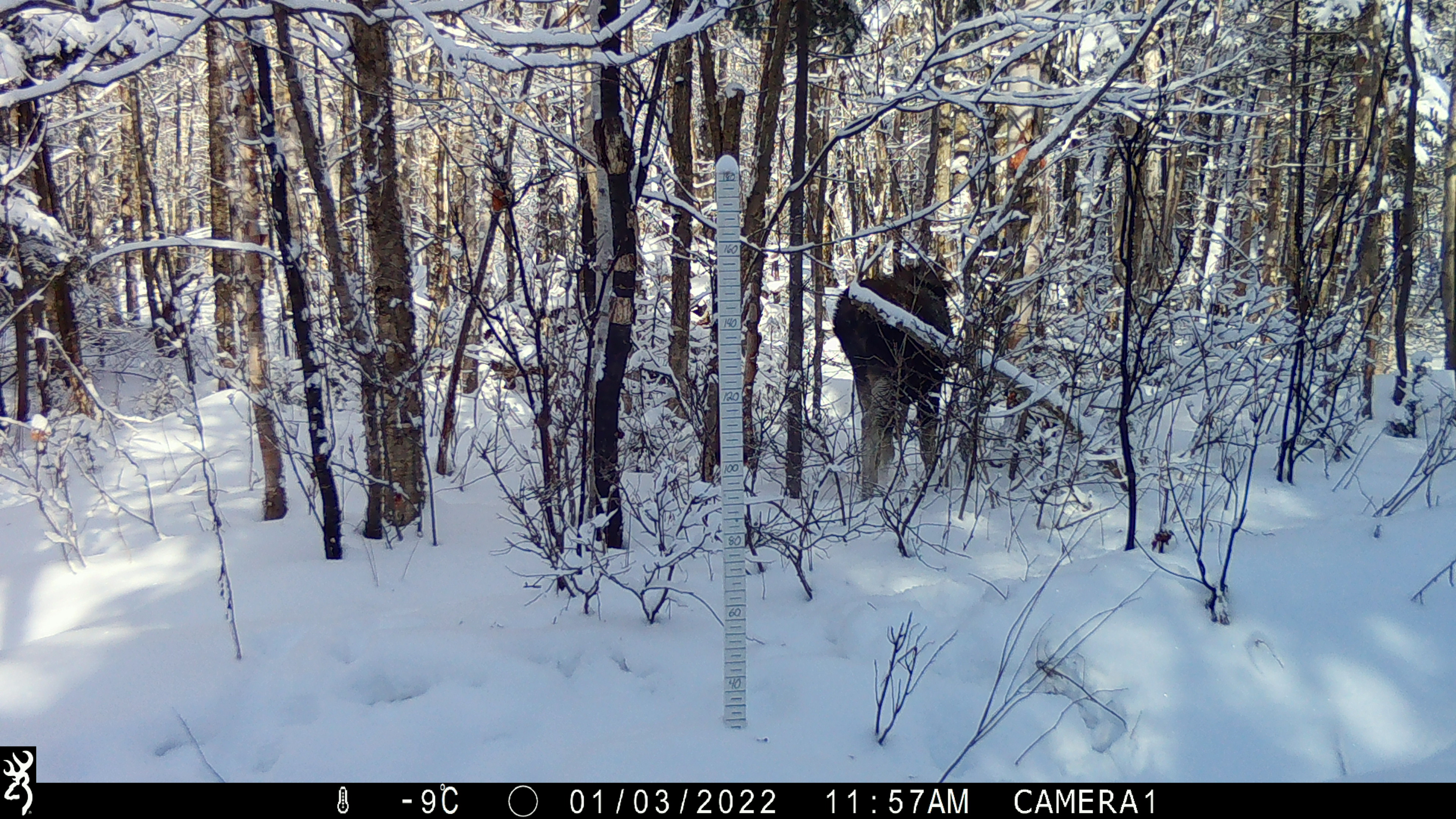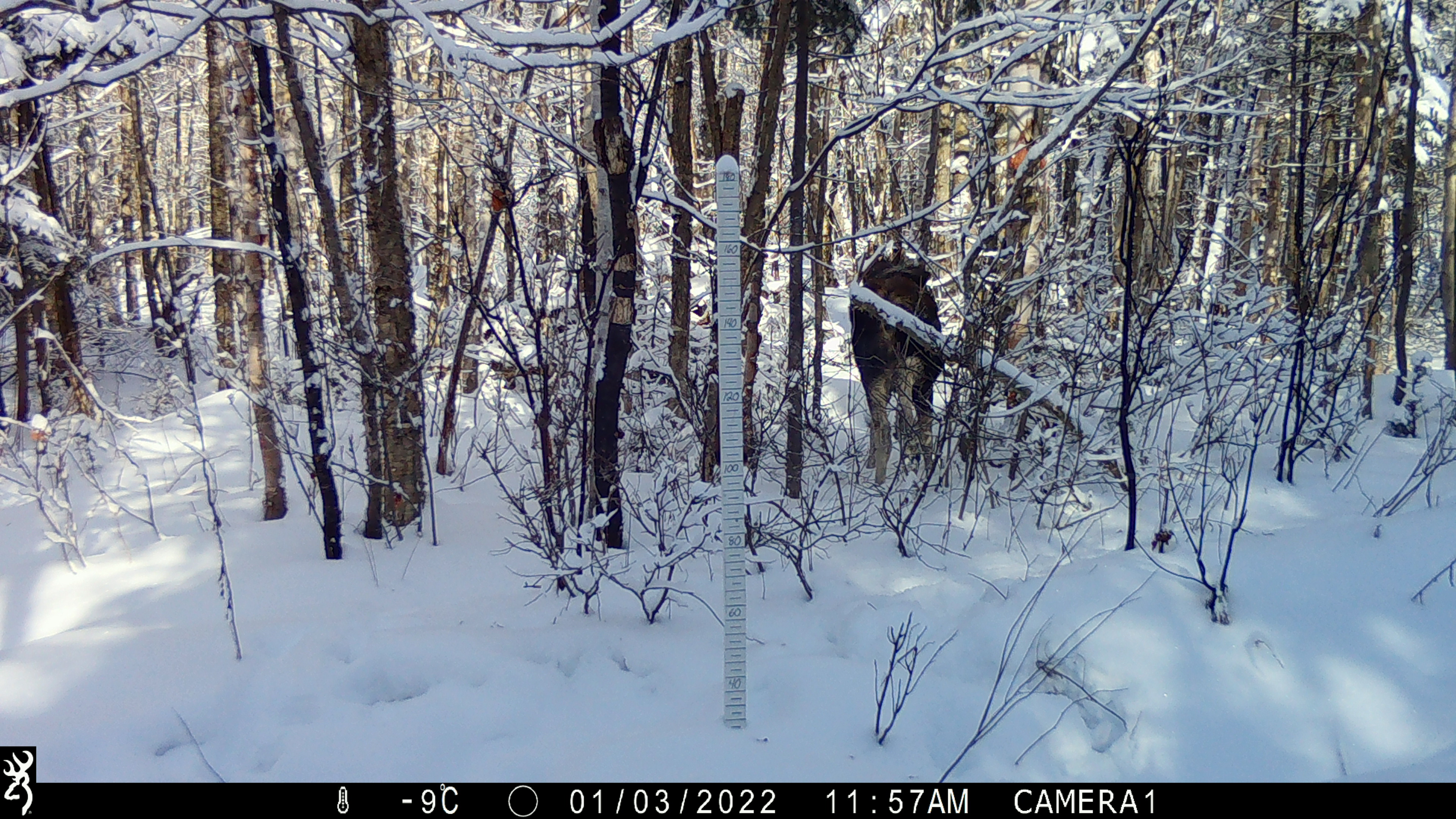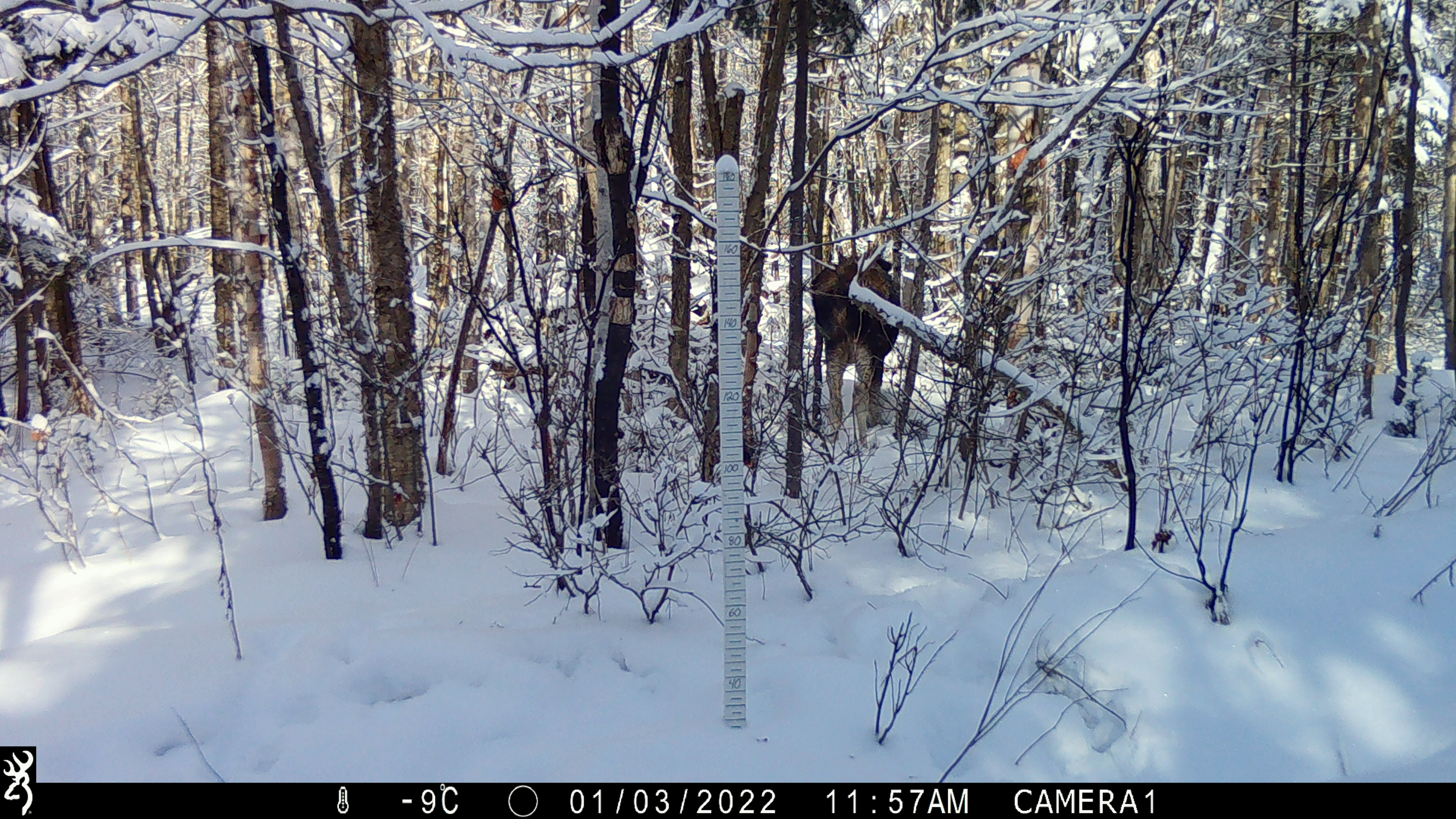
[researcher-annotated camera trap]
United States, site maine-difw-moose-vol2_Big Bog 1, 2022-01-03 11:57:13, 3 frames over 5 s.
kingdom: Animalia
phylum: Chordata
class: Mammalia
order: Artiodactyla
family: Cervidae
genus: Alces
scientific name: Alces alces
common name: moose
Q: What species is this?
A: Moose (Alces alces).